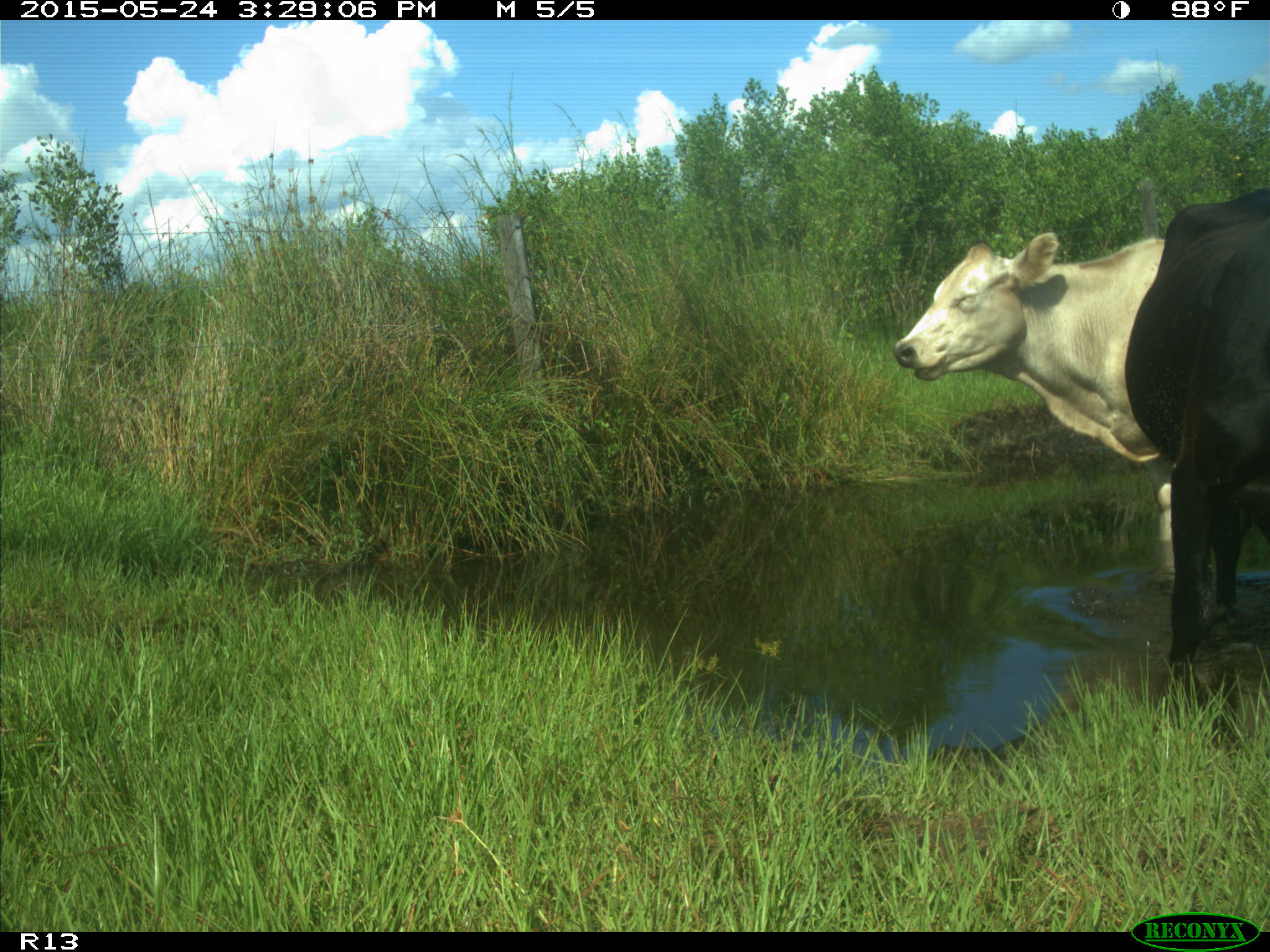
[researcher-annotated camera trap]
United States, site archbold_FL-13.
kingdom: Animalia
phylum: Chordata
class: Mammalia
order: Artiodactyla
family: Bovidae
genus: Bos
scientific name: Bos taurus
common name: domestic cow